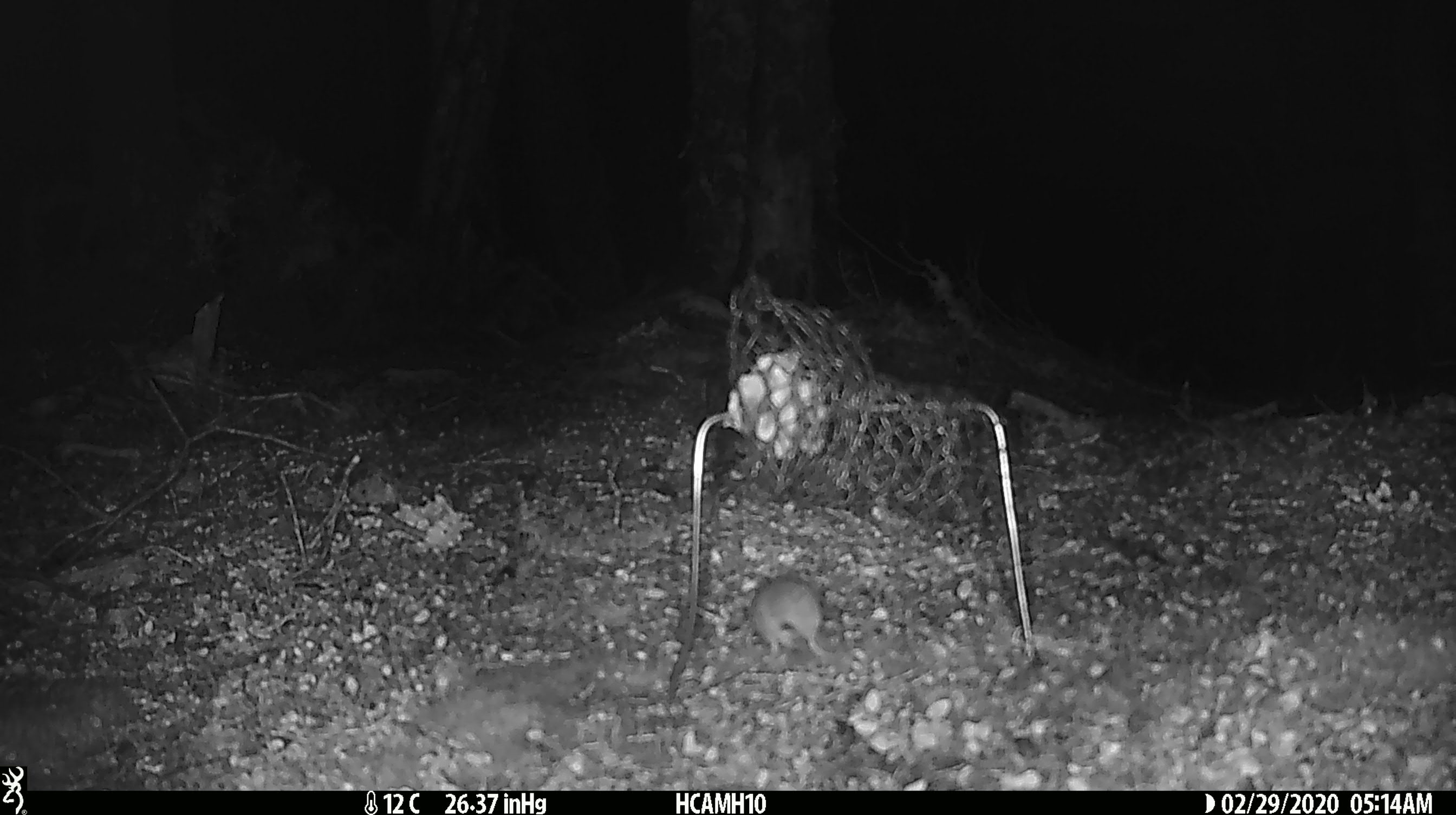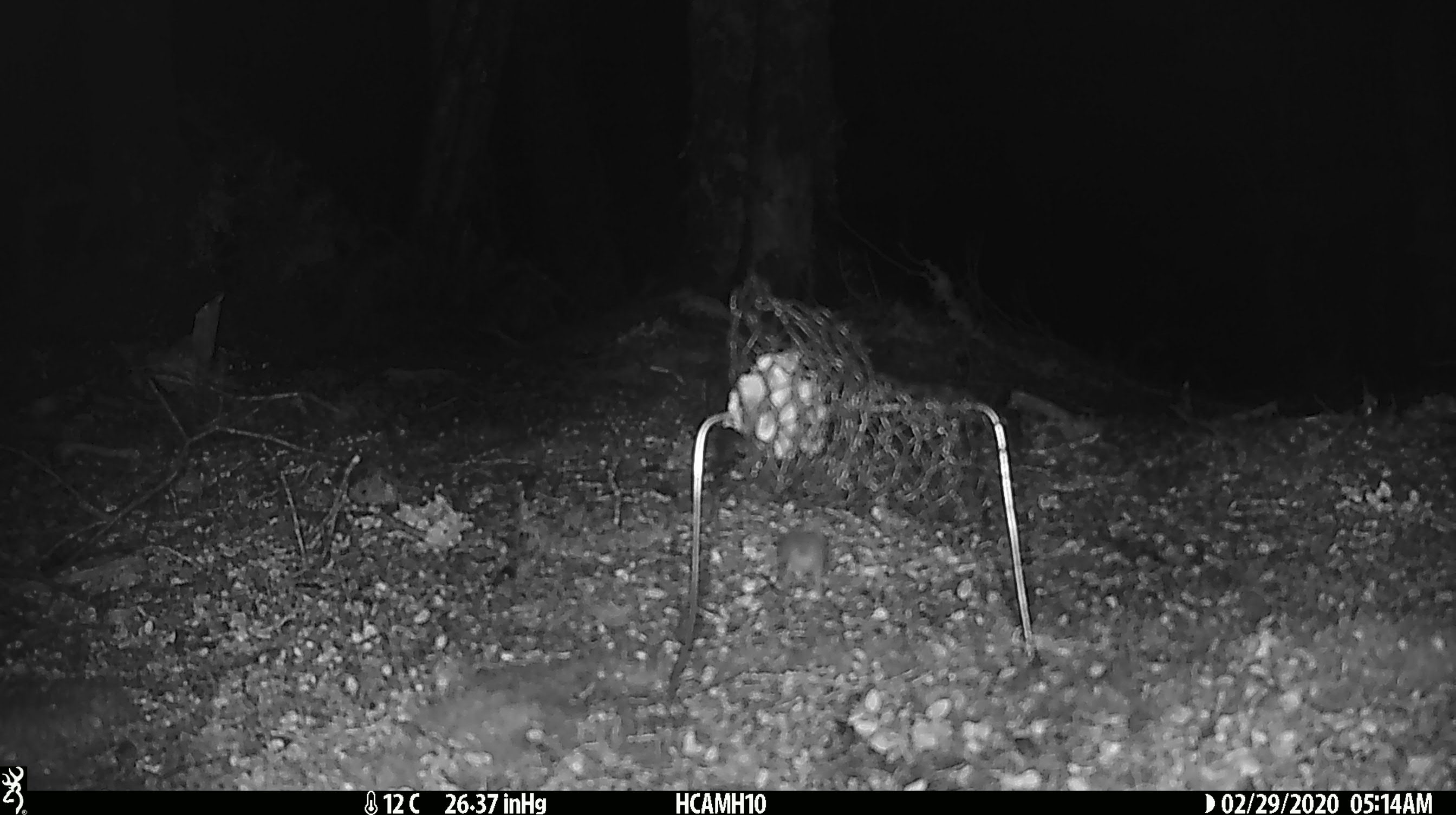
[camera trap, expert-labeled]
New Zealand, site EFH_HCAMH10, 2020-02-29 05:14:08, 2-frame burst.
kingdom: Animalia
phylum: Chordata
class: Mammalia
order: Rodentia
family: Muridae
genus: Mus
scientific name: Mus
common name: mouse